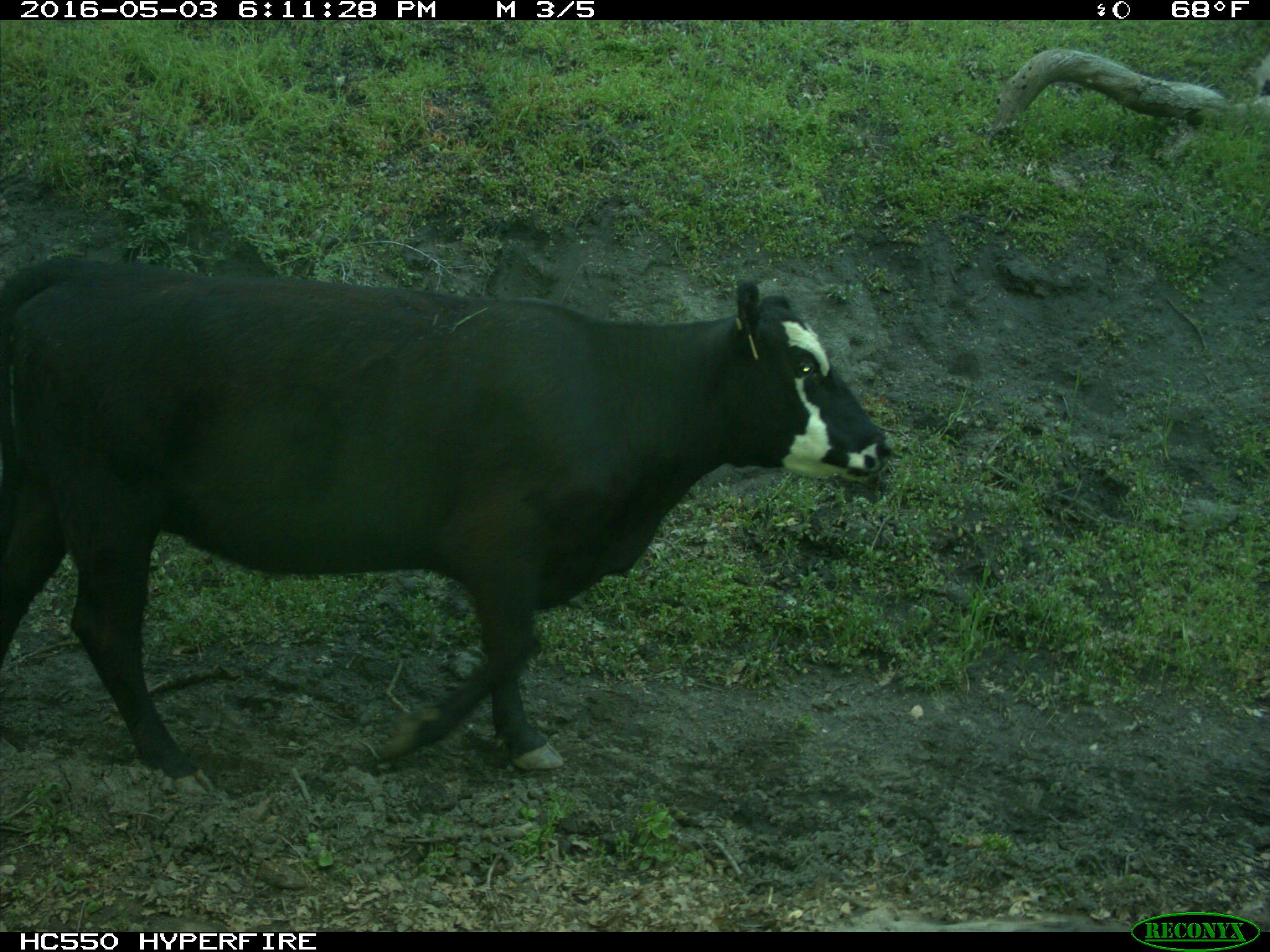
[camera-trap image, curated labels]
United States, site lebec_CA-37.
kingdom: Animalia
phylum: Chordata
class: Mammalia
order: Artiodactyla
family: Bovidae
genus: Bos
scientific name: Bos taurus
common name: domestic cow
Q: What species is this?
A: Bos taurus (domestic cow).